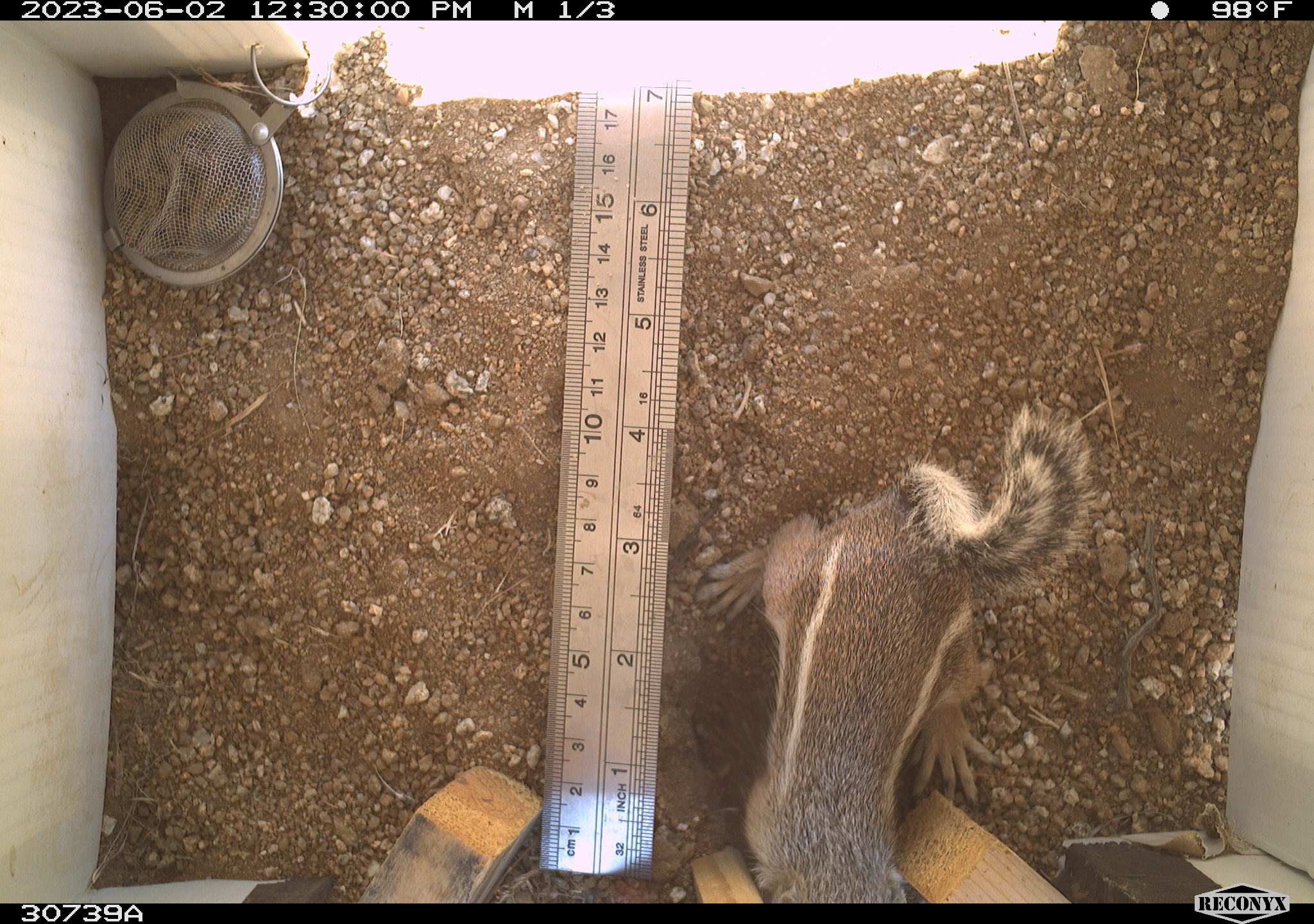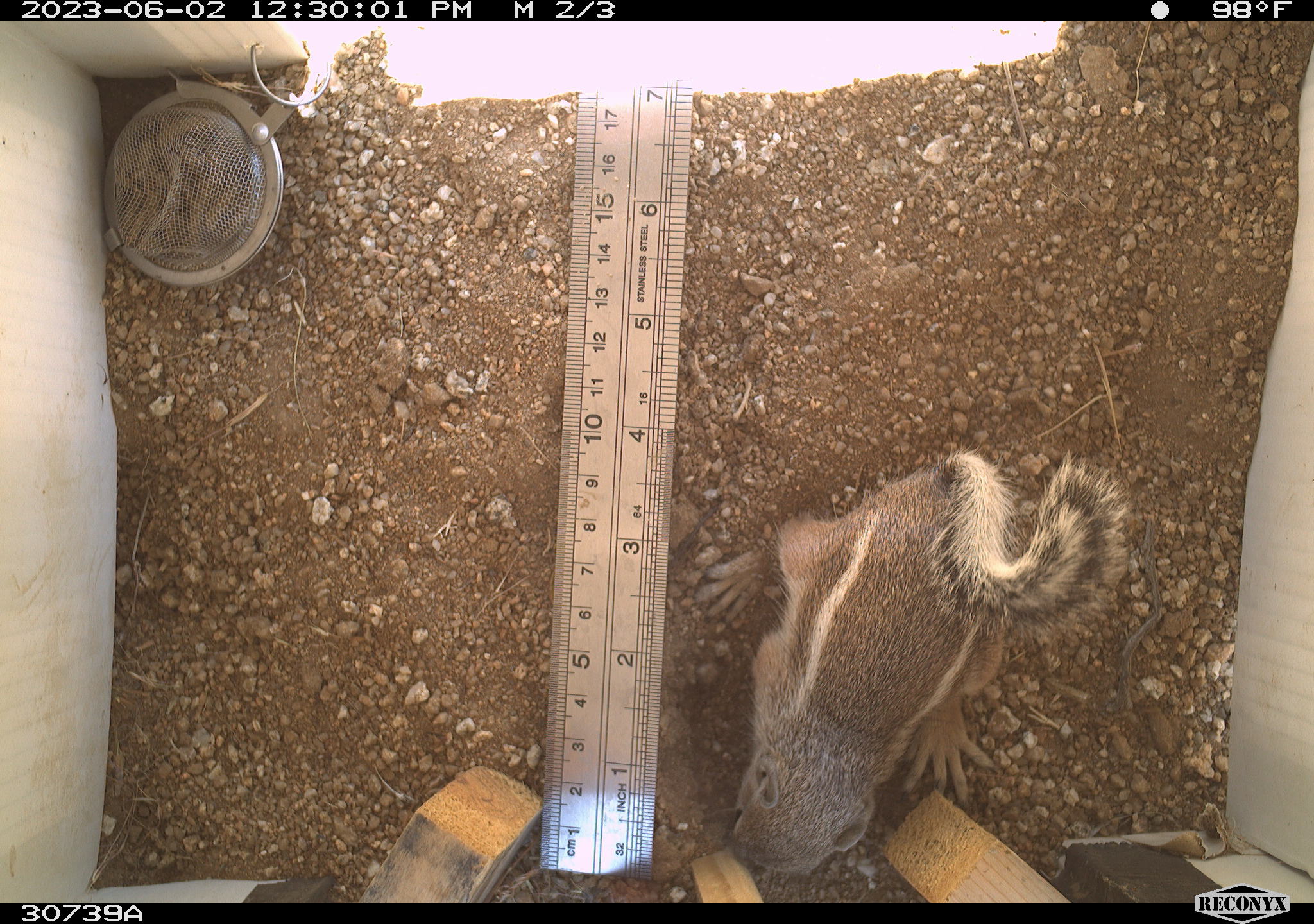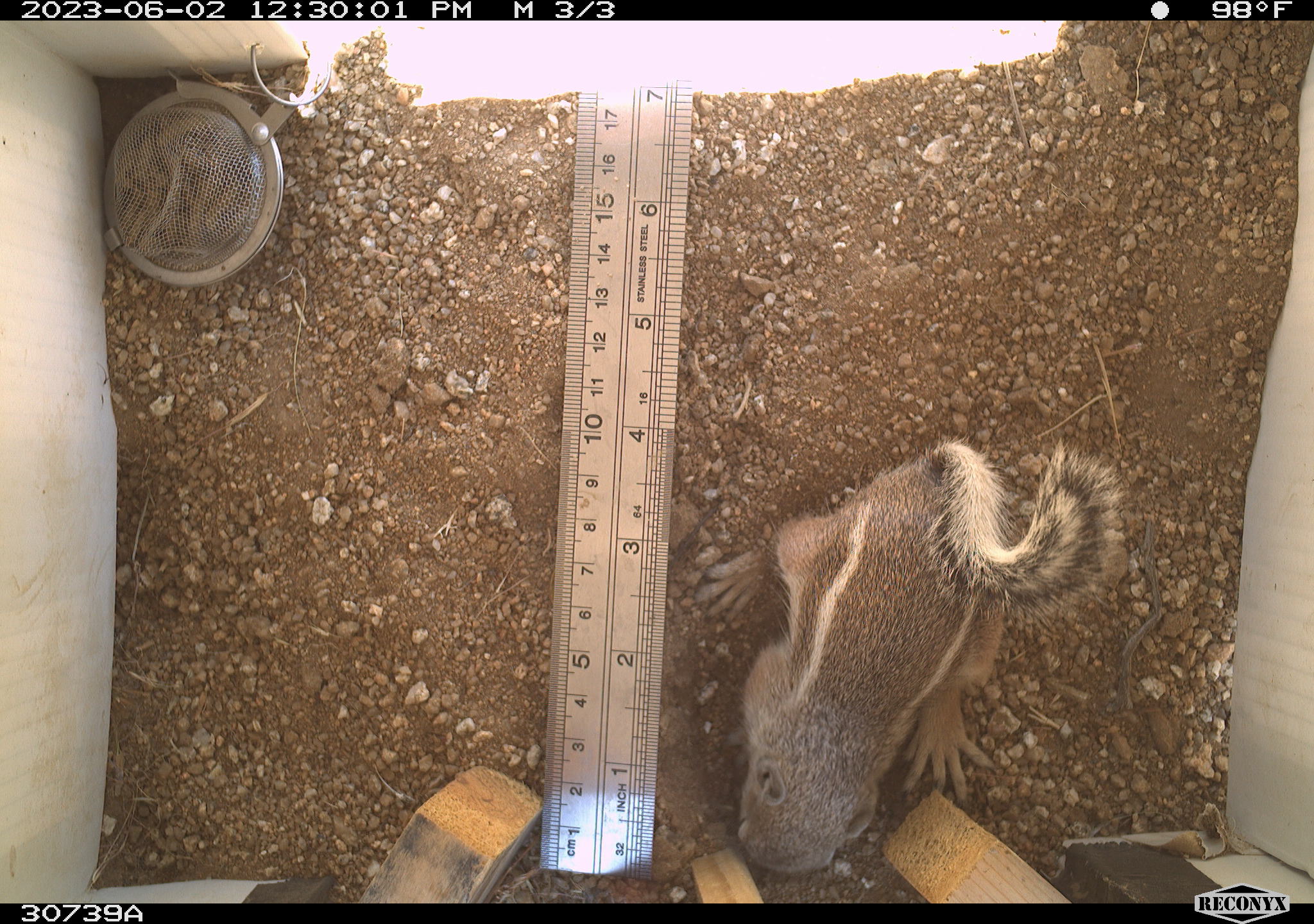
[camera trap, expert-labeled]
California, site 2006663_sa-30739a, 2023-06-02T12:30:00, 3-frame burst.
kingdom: Animalia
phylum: Chordata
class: Mammalia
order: Rodentia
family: Sciuridae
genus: Ammospermophilus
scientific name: Ammospermophilus leucurus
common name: white-tailed antelope squirrel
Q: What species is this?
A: White-tailed antelope squirrel (Ammospermophilus leucurus).